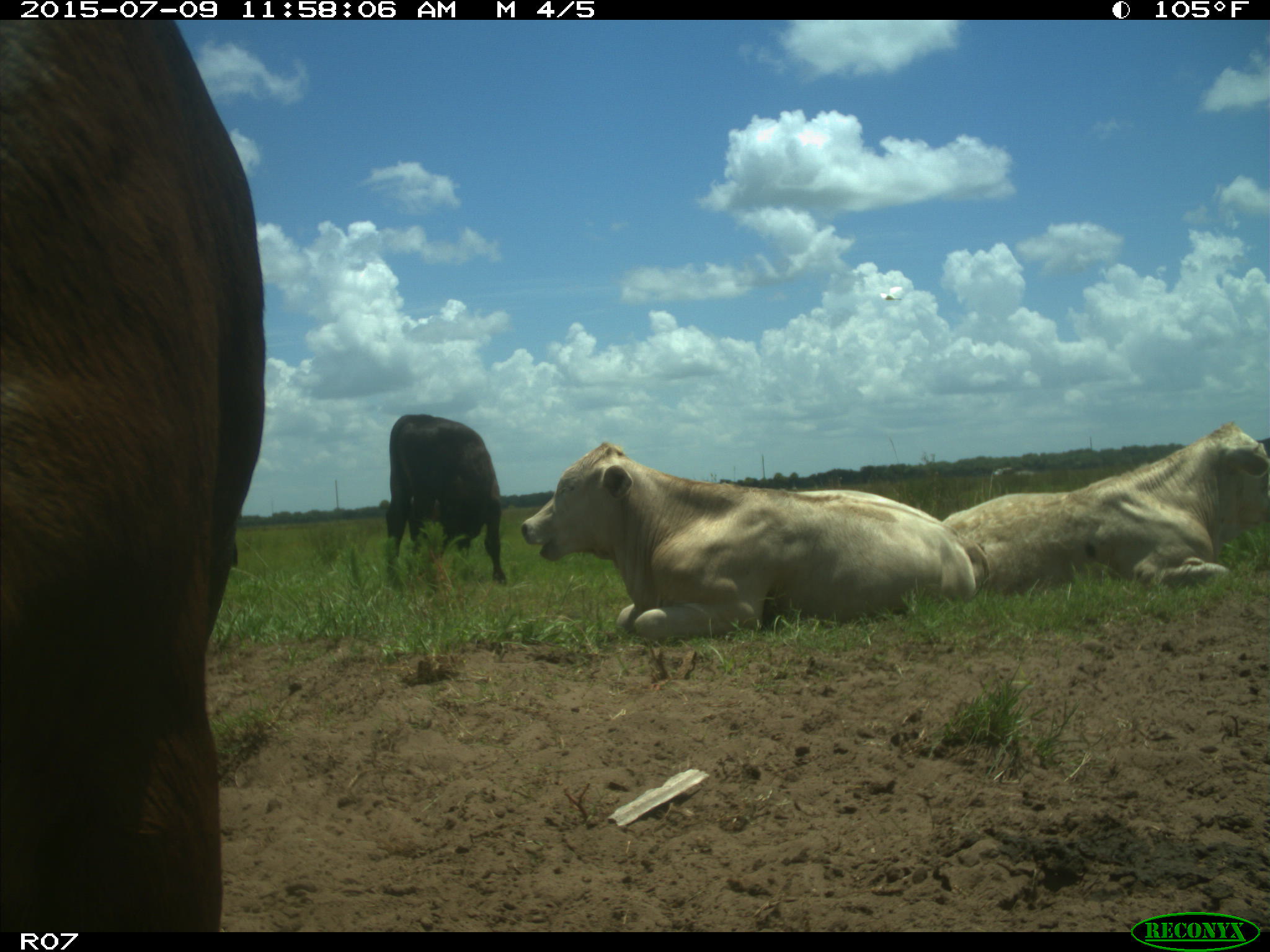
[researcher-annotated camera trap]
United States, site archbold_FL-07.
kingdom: Animalia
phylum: Chordata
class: Mammalia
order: Artiodactyla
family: Bovidae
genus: Bos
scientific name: Bos taurus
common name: domestic cow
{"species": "Bos taurus (domestic cow)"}